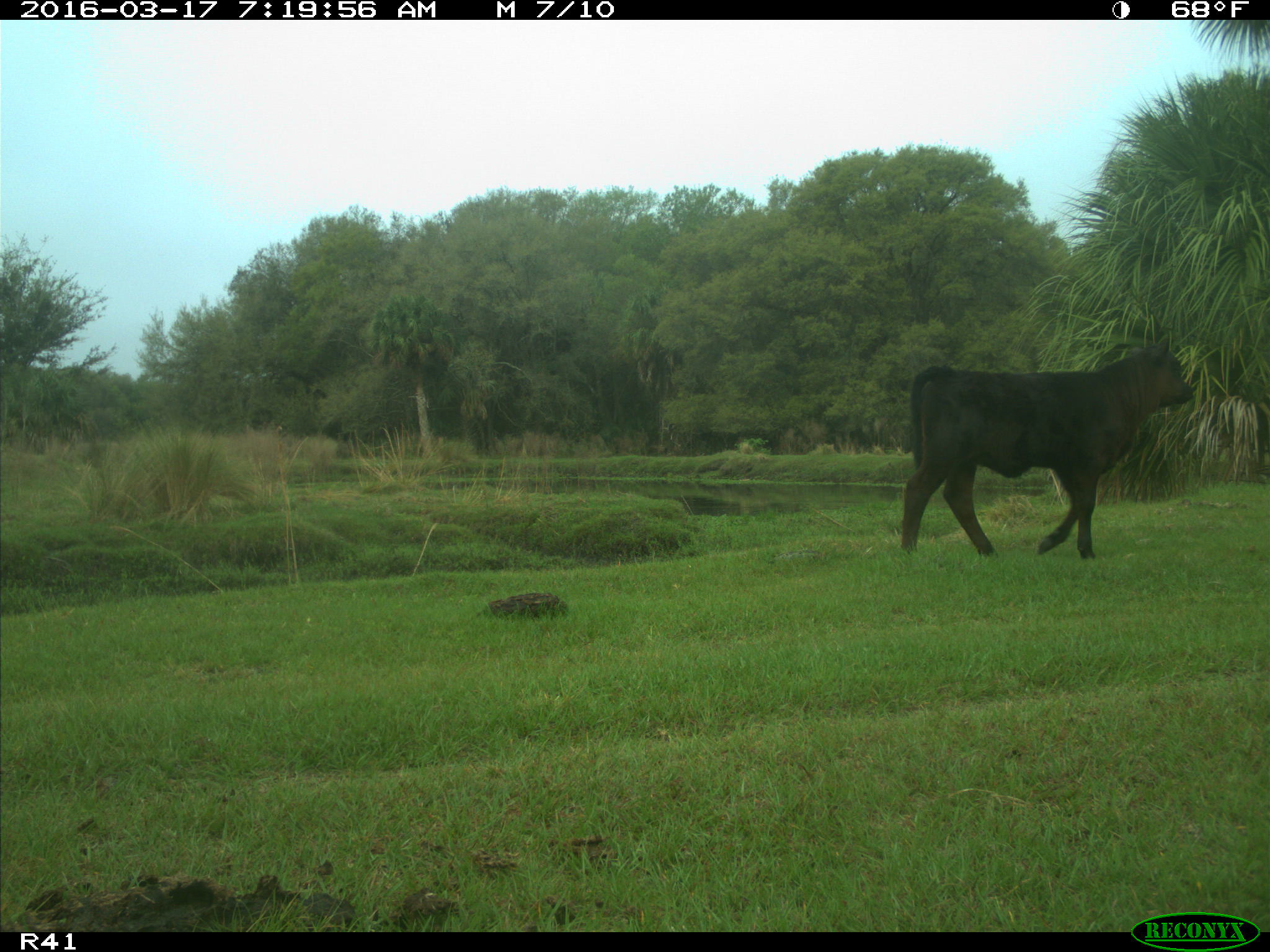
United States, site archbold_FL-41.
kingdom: Animalia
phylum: Chordata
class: Mammalia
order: Artiodactyla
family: Bovidae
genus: Bos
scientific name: Bos taurus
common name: domestic cow